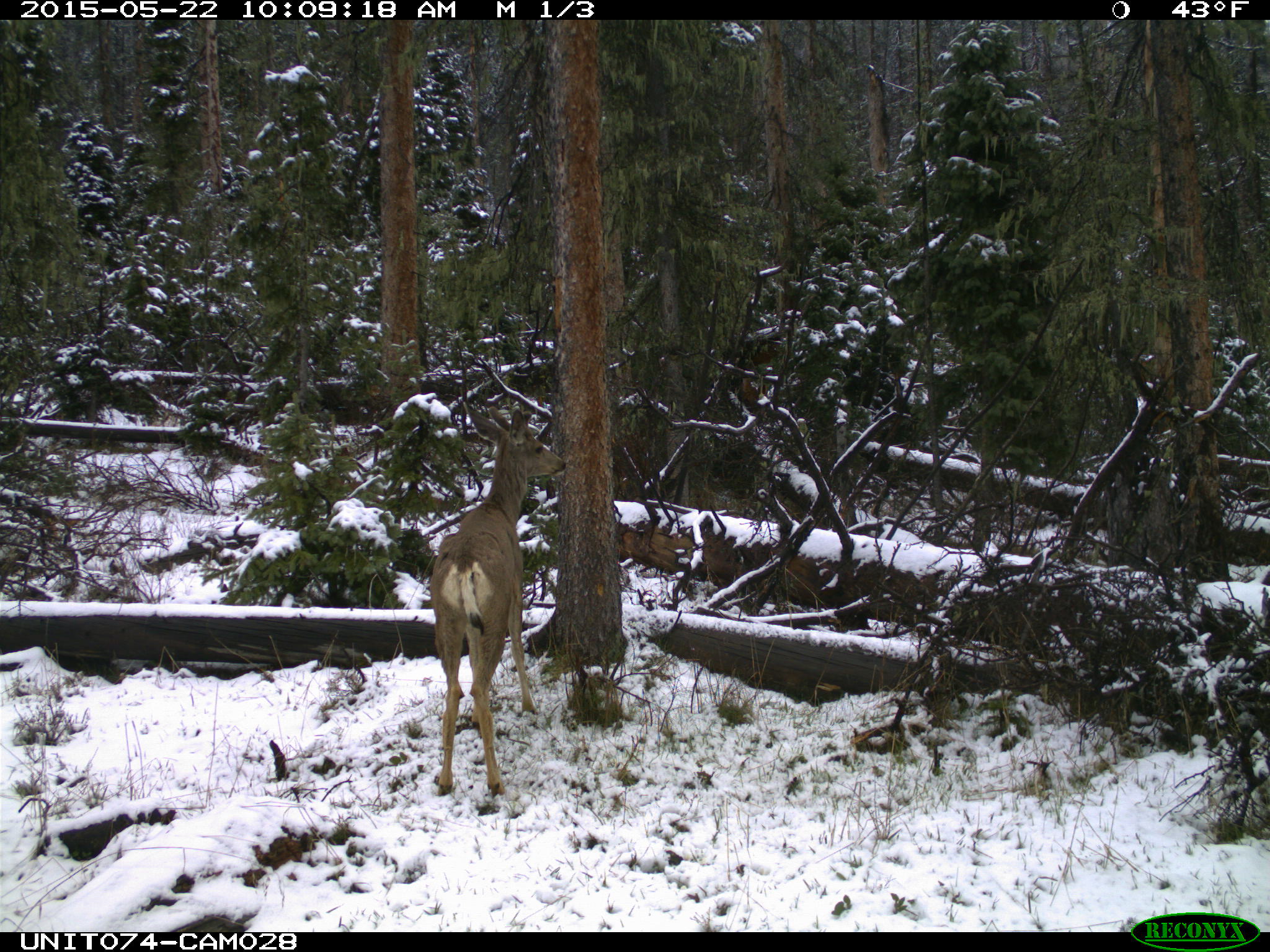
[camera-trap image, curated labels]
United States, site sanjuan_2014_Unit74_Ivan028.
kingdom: Animalia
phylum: Chordata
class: Mammalia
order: Artiodactyla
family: Cervidae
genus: Odocoileus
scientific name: Odocoileus hemionus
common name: mule deer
Odocoileus hemionus (mule deer).